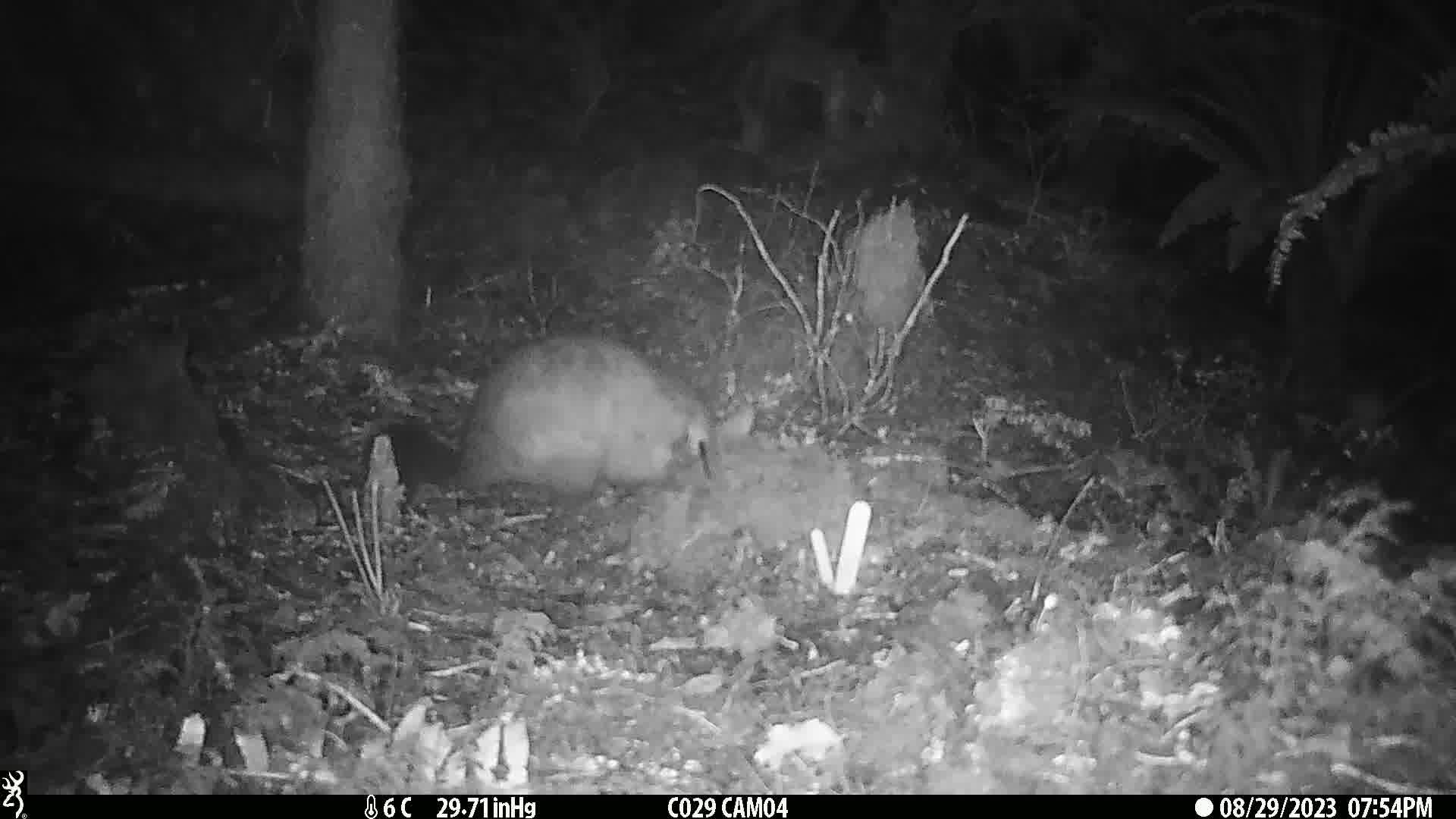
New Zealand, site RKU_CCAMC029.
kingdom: Animalia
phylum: Chordata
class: Mammalia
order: Diprotodontia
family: Phalangeridae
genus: Trichosurus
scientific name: Trichosurus vulpecula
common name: common brushtail possum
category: possum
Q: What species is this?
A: Possum (common brushtail possum) (Trichosurus vulpecula).